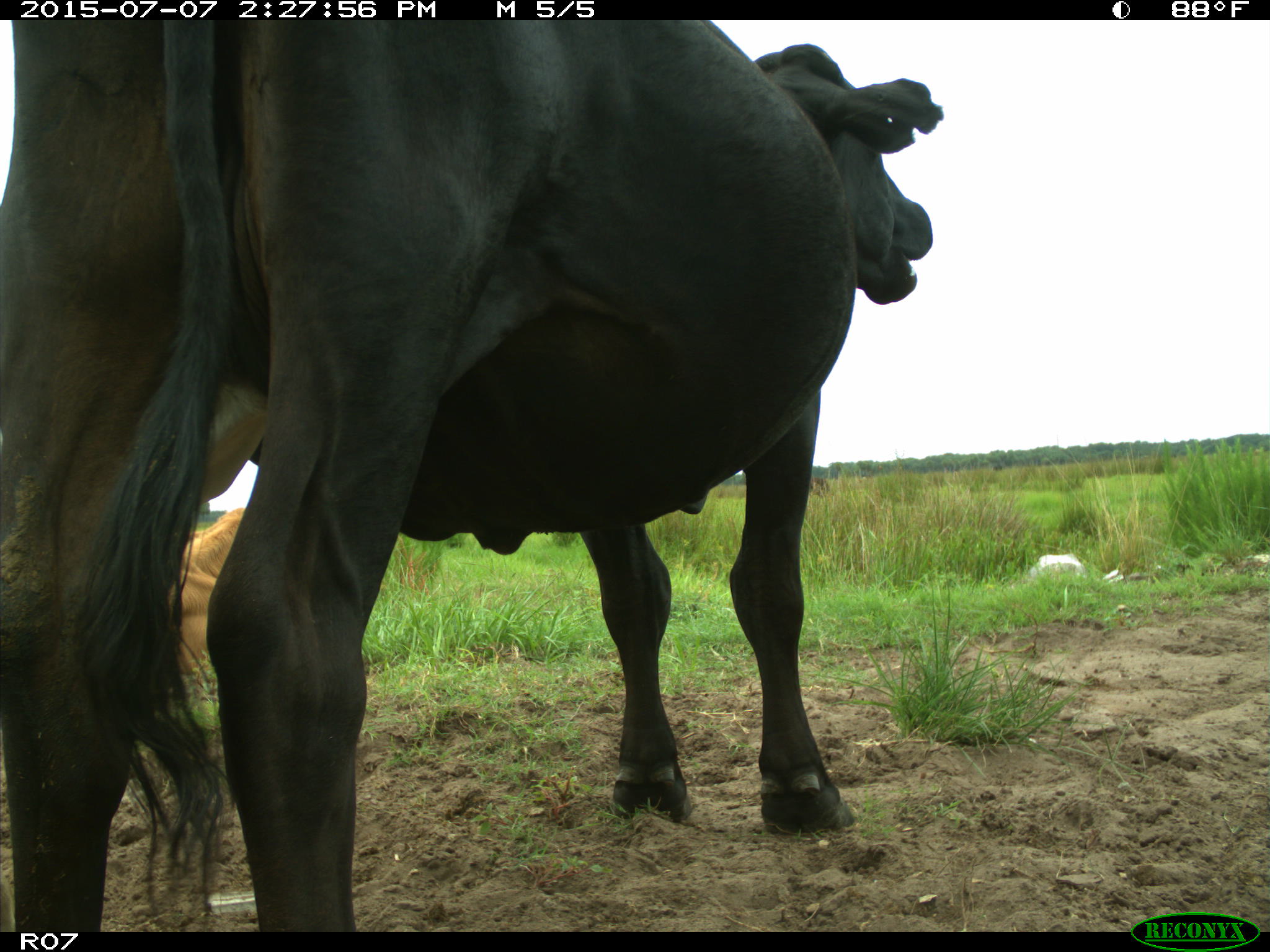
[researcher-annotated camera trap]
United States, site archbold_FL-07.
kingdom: Animalia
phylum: Chordata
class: Mammalia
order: Artiodactyla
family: Bovidae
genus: Bos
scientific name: Bos taurus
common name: domestic cow